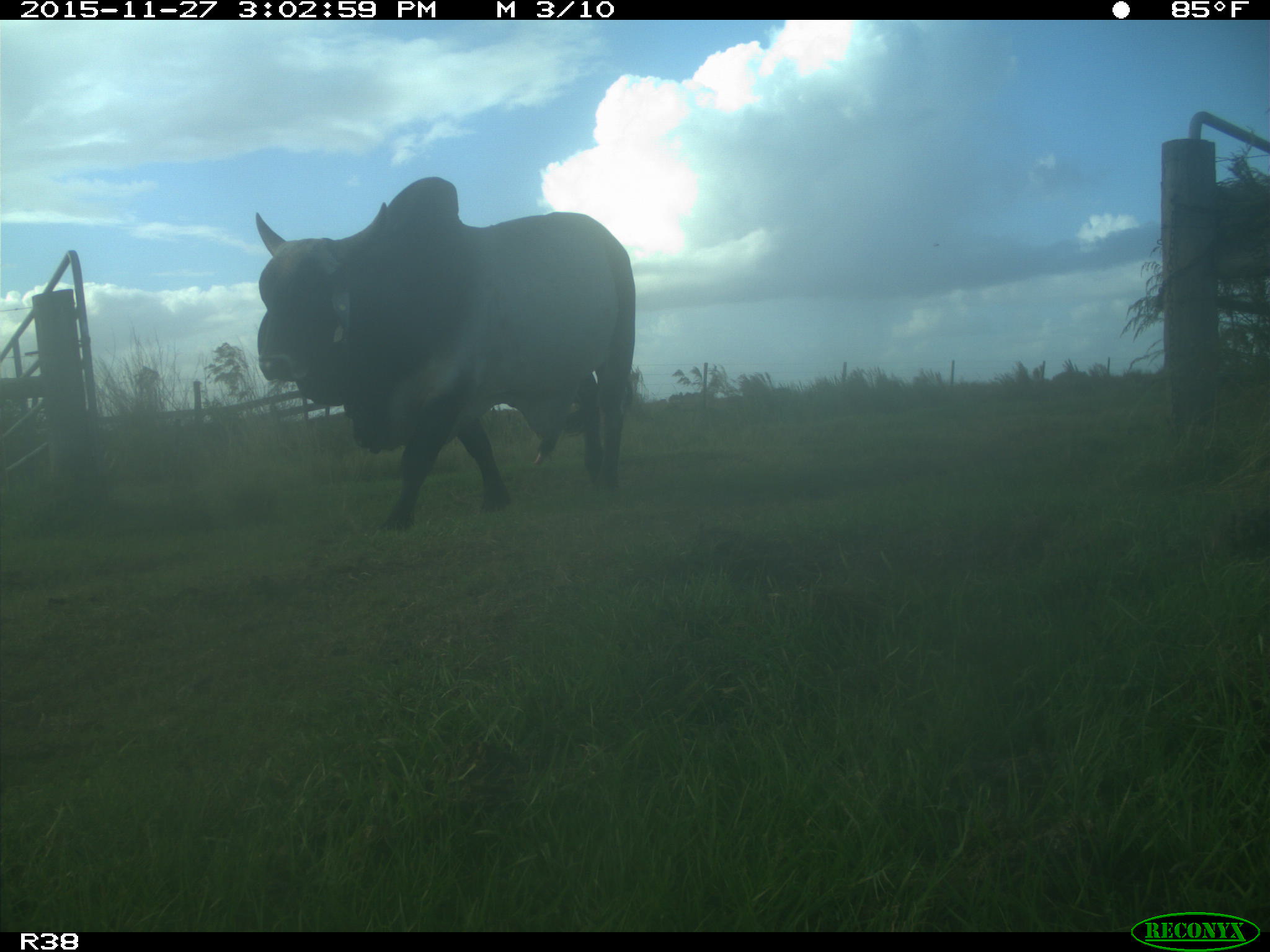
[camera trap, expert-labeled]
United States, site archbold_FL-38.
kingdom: Animalia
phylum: Chordata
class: Mammalia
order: Artiodactyla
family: Bovidae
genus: Bos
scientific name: Bos taurus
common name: domestic cow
Bos taurus (domestic cow).